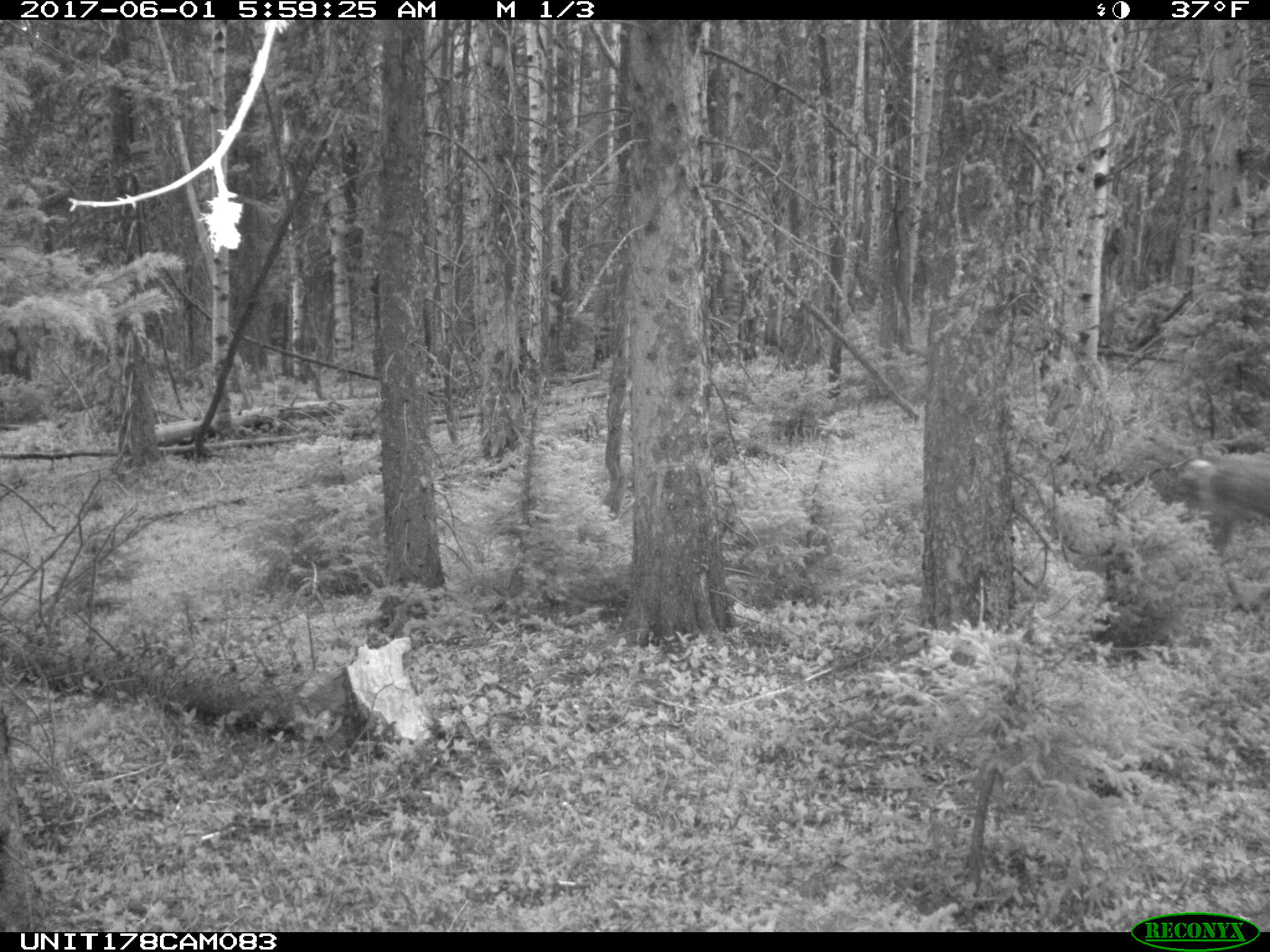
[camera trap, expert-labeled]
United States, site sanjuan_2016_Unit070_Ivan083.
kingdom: Animalia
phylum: Chordata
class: Mammalia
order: Artiodactyla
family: Cervidae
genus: Odocoileus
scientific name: Odocoileus hemionus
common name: mule deer